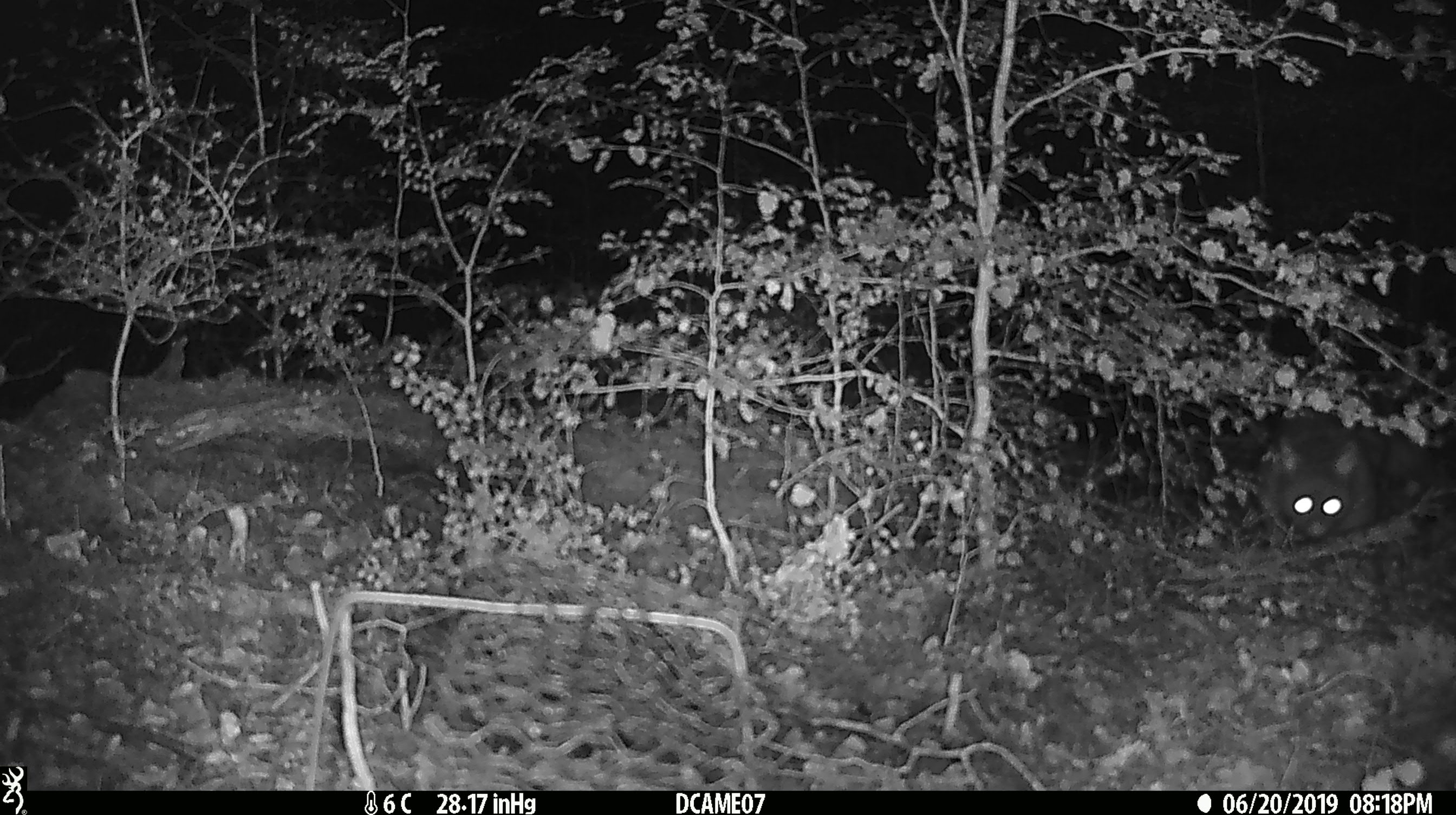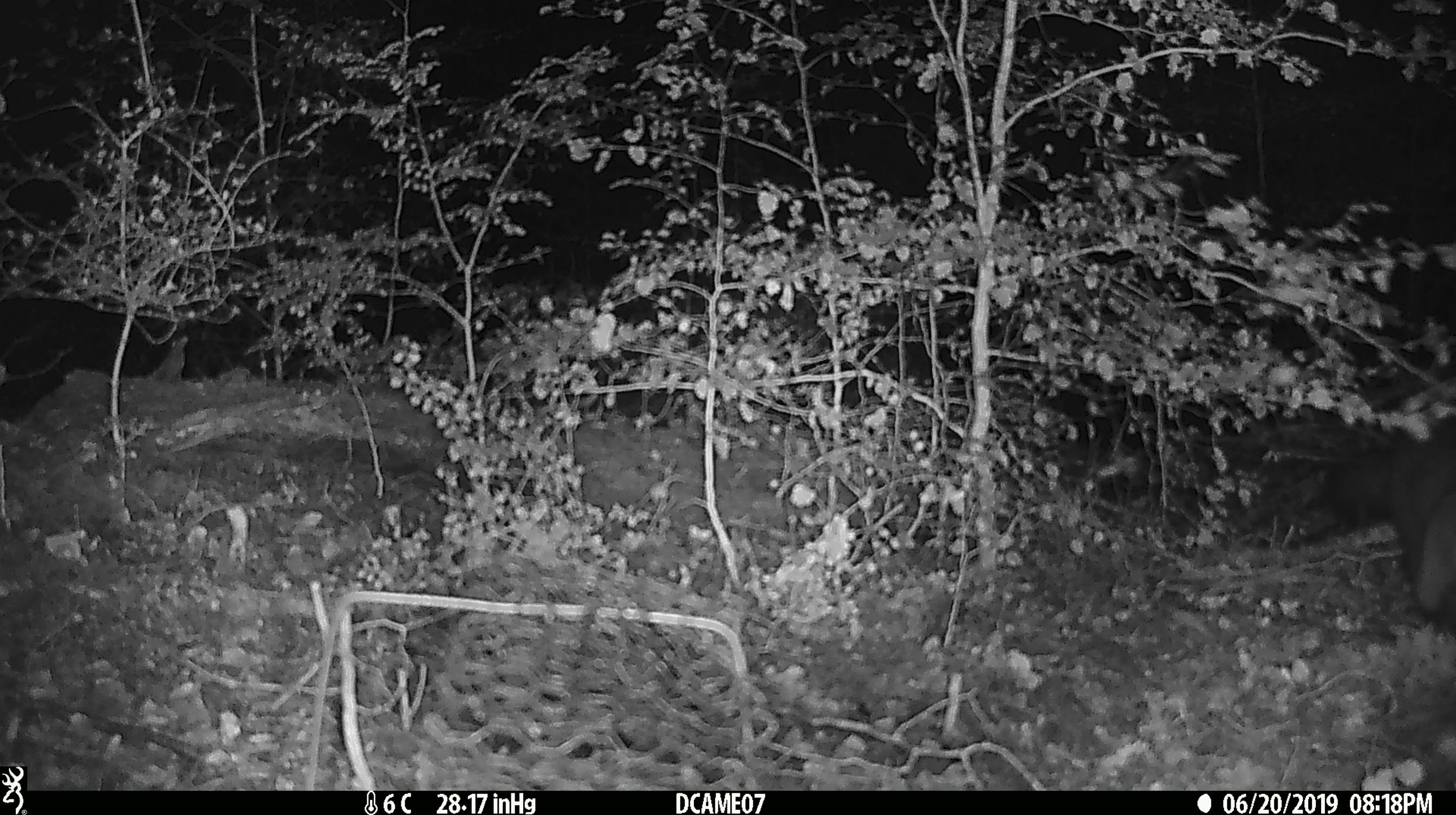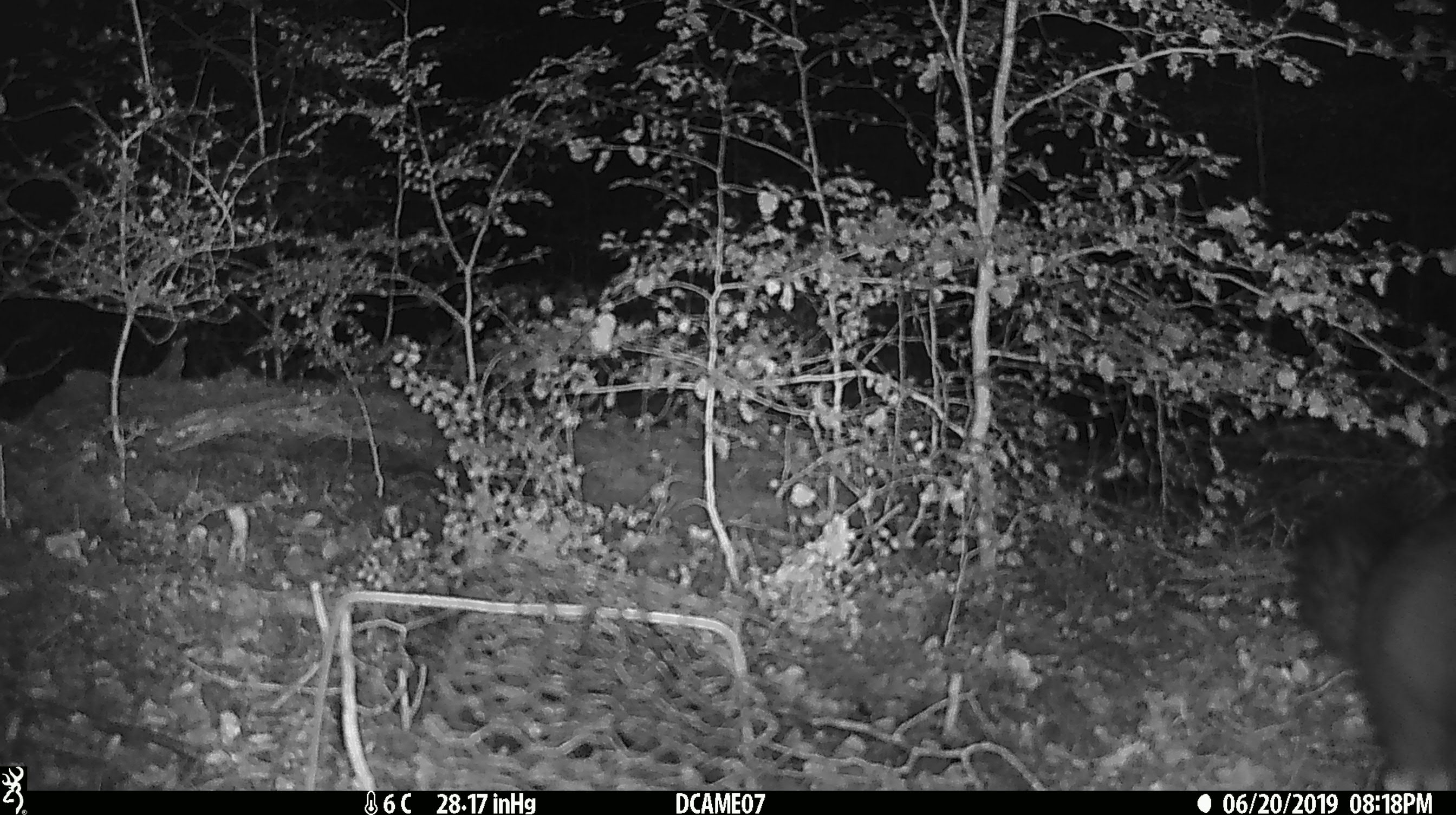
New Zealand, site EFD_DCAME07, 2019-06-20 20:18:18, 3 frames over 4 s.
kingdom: Animalia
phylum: Chordata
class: Mammalia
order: Diprotodontia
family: Phalangeridae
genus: Trichosurus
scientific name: Trichosurus vulpecula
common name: common brushtail possum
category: possum